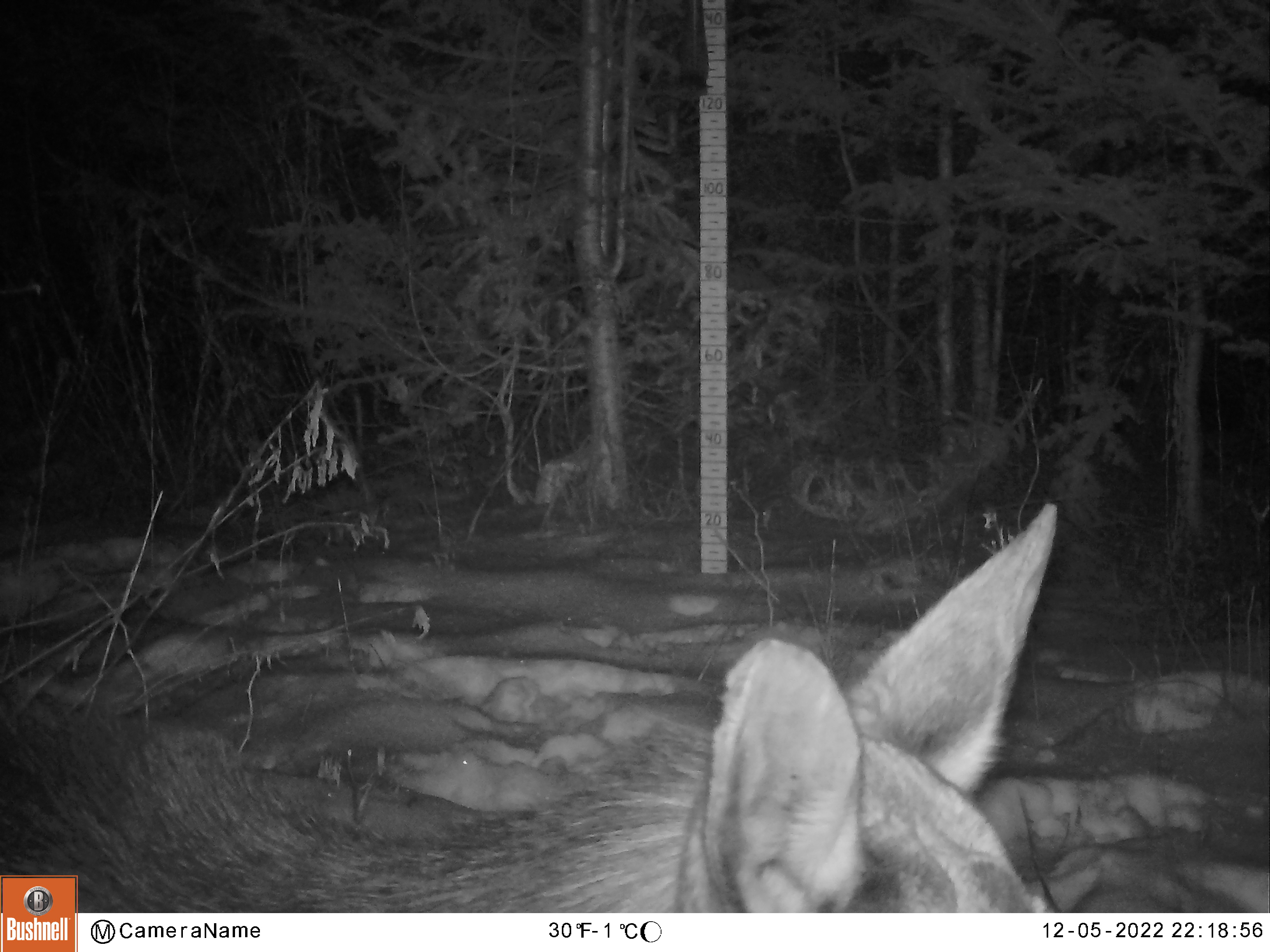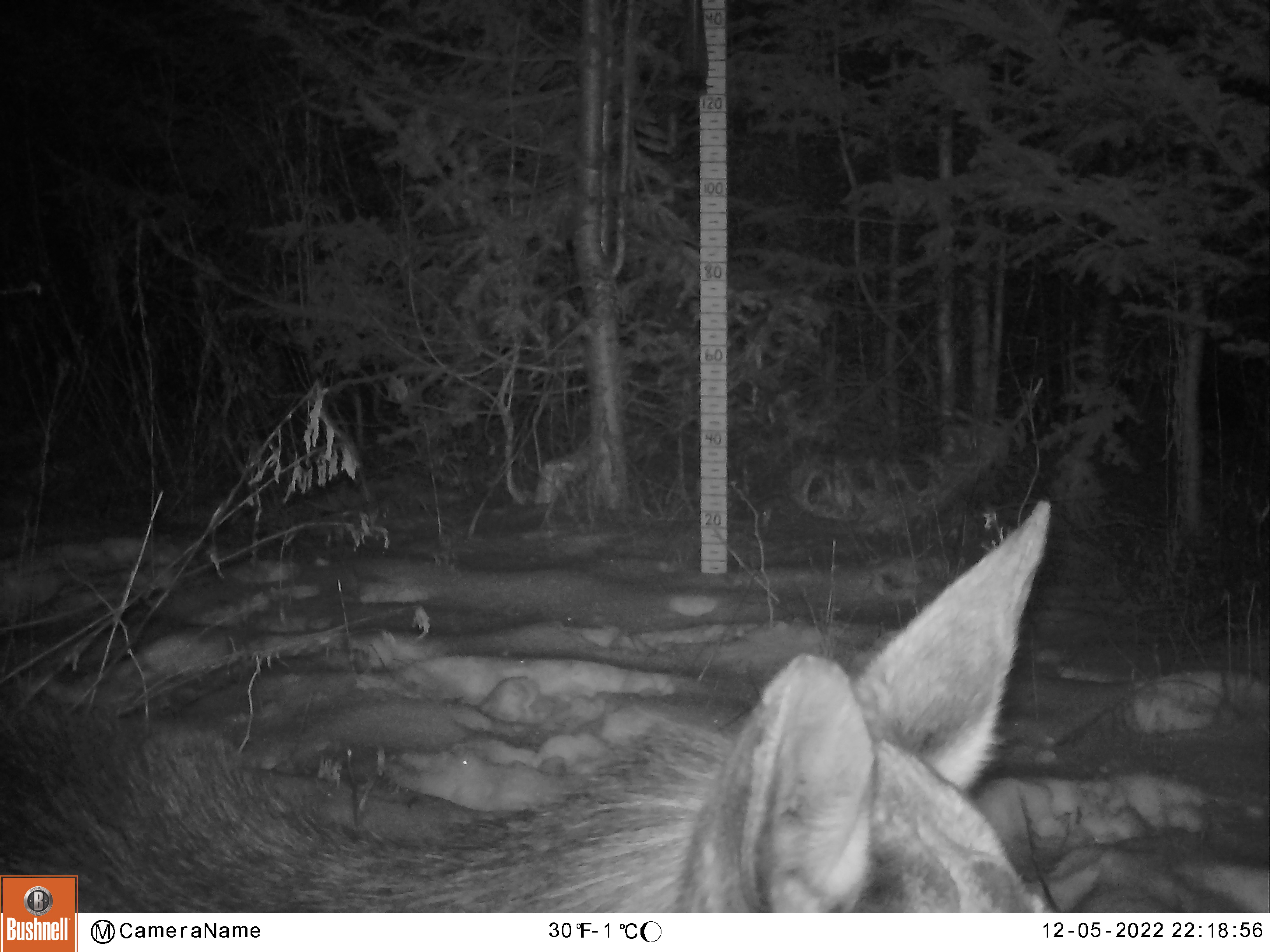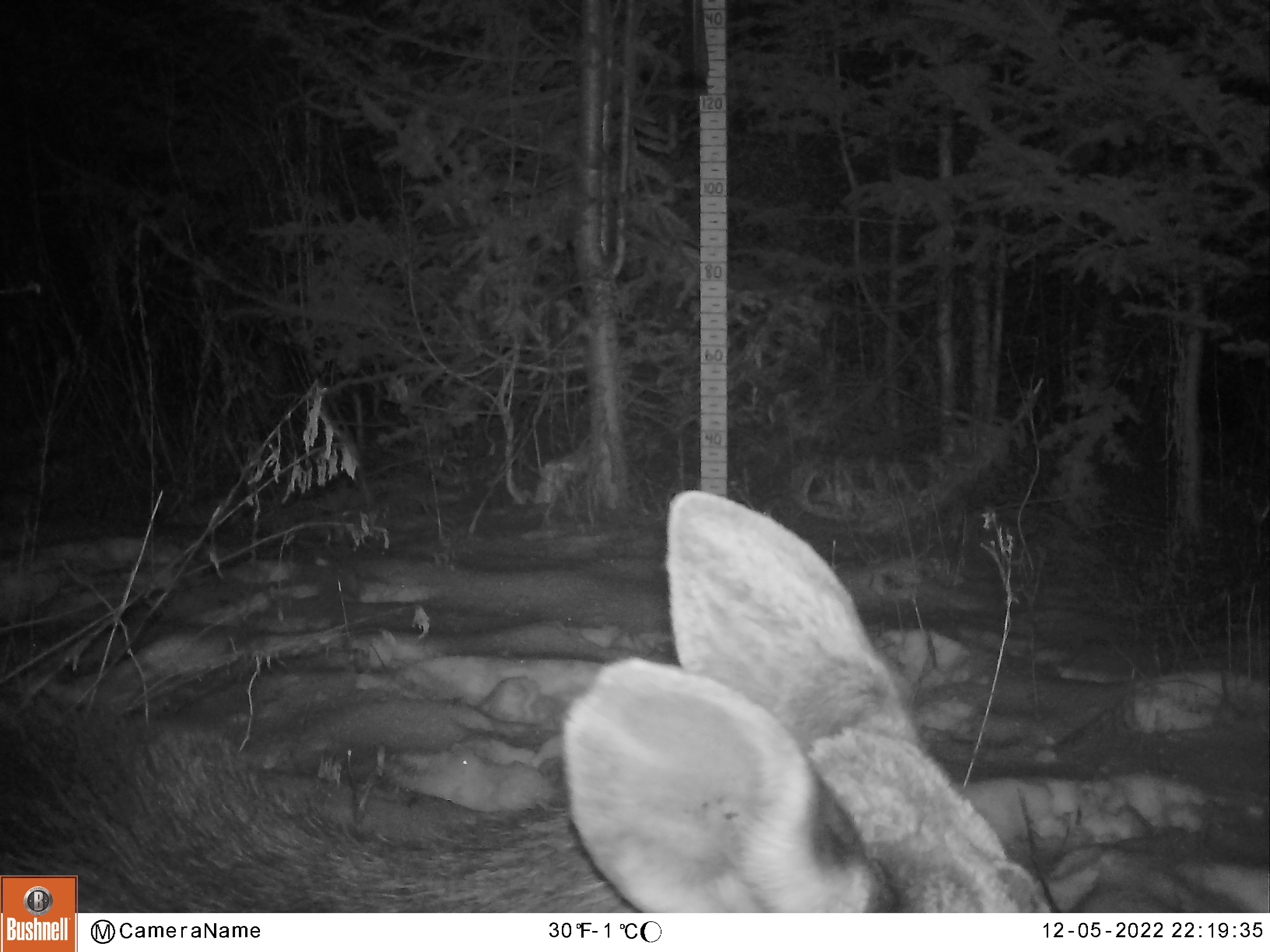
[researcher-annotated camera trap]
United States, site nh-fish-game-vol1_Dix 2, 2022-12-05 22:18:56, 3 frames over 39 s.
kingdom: Animalia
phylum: Chordata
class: Mammalia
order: Artiodactyla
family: Cervidae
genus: Alces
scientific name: Alces alces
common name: moose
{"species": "moose (Alces alces)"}